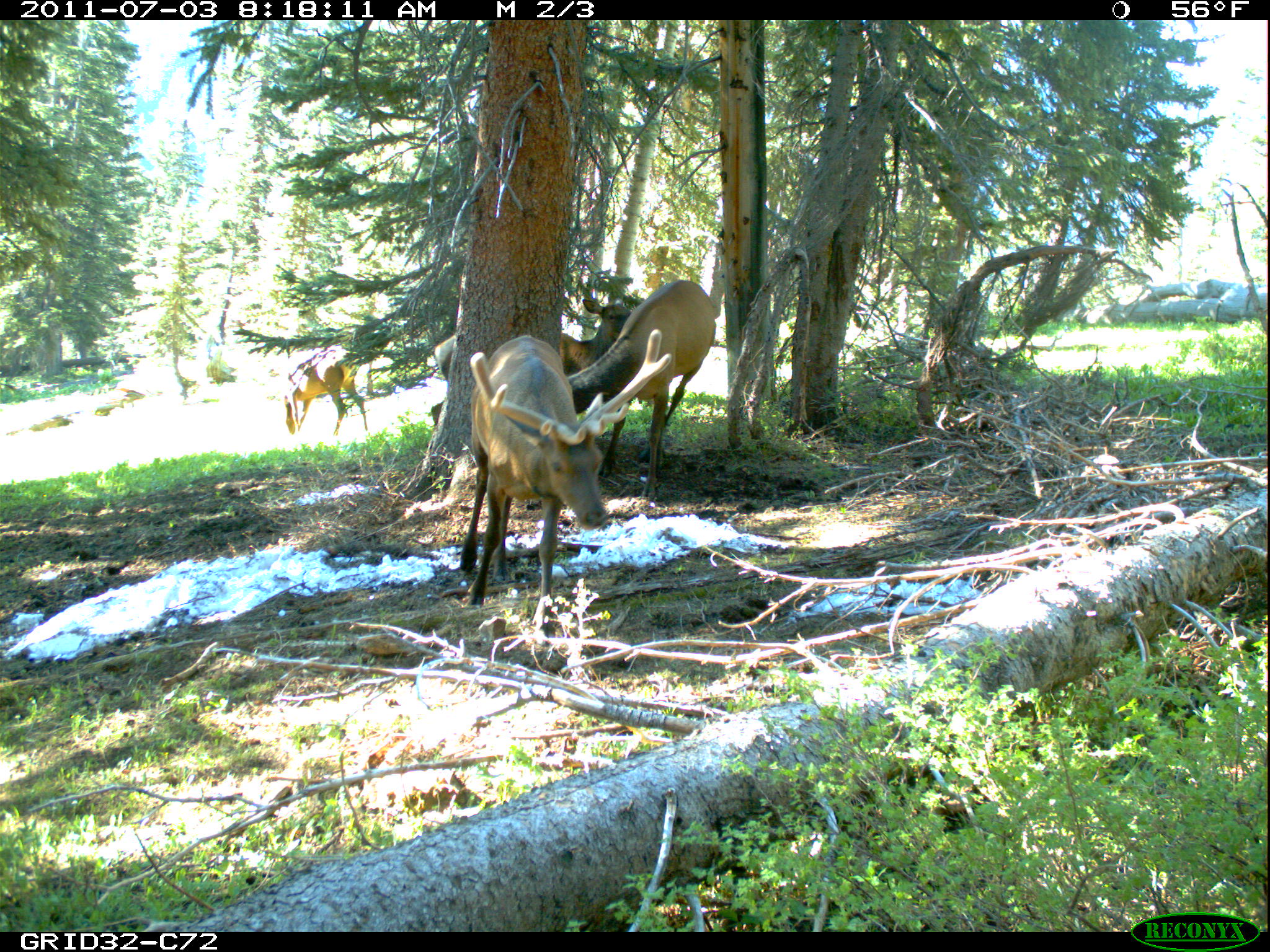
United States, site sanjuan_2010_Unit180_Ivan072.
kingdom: Animalia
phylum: Chordata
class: Mammalia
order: Artiodactyla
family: Cervidae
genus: Cervus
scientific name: Cervus elaphus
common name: red deer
Cervus elaphus (red deer).